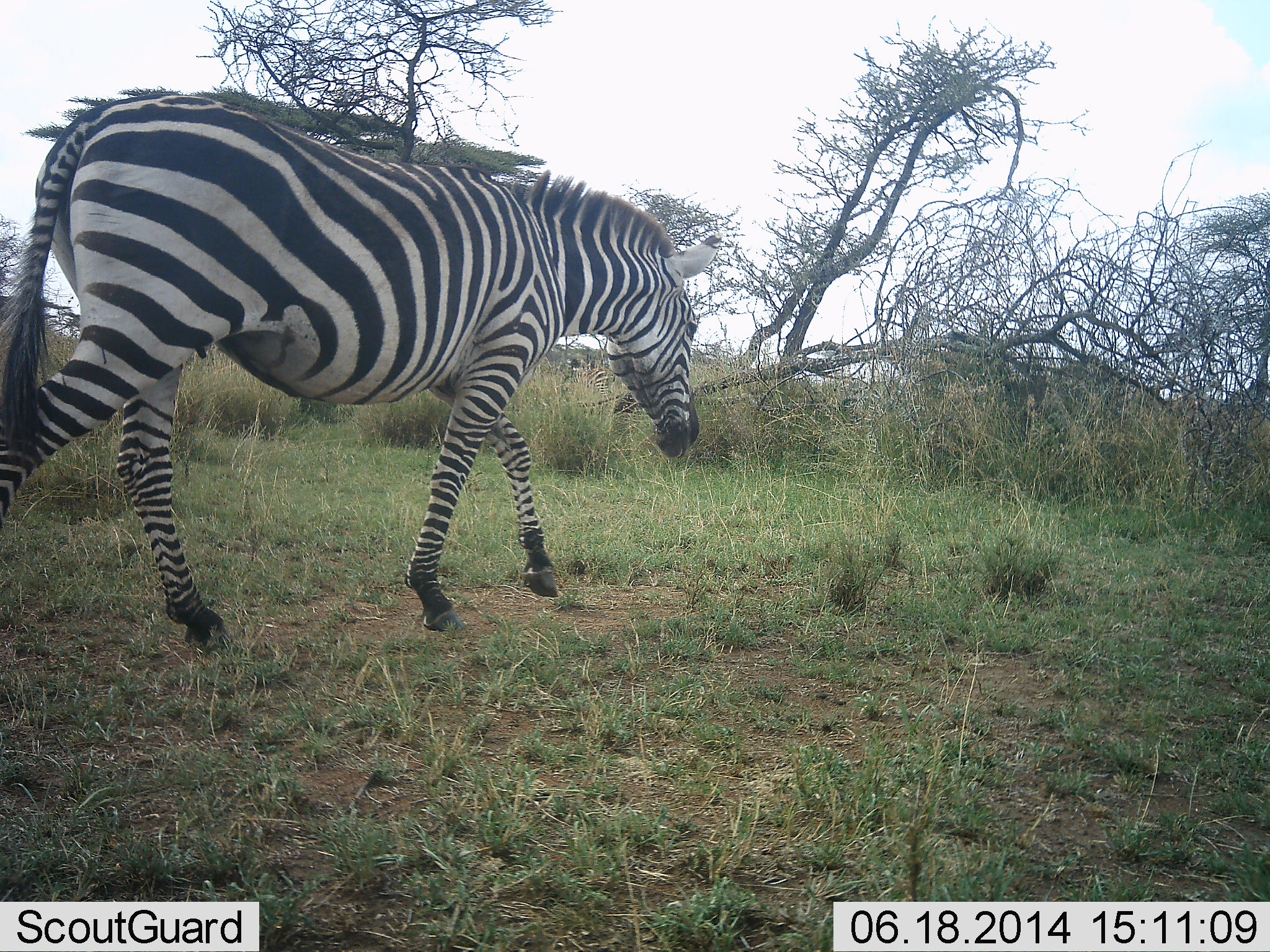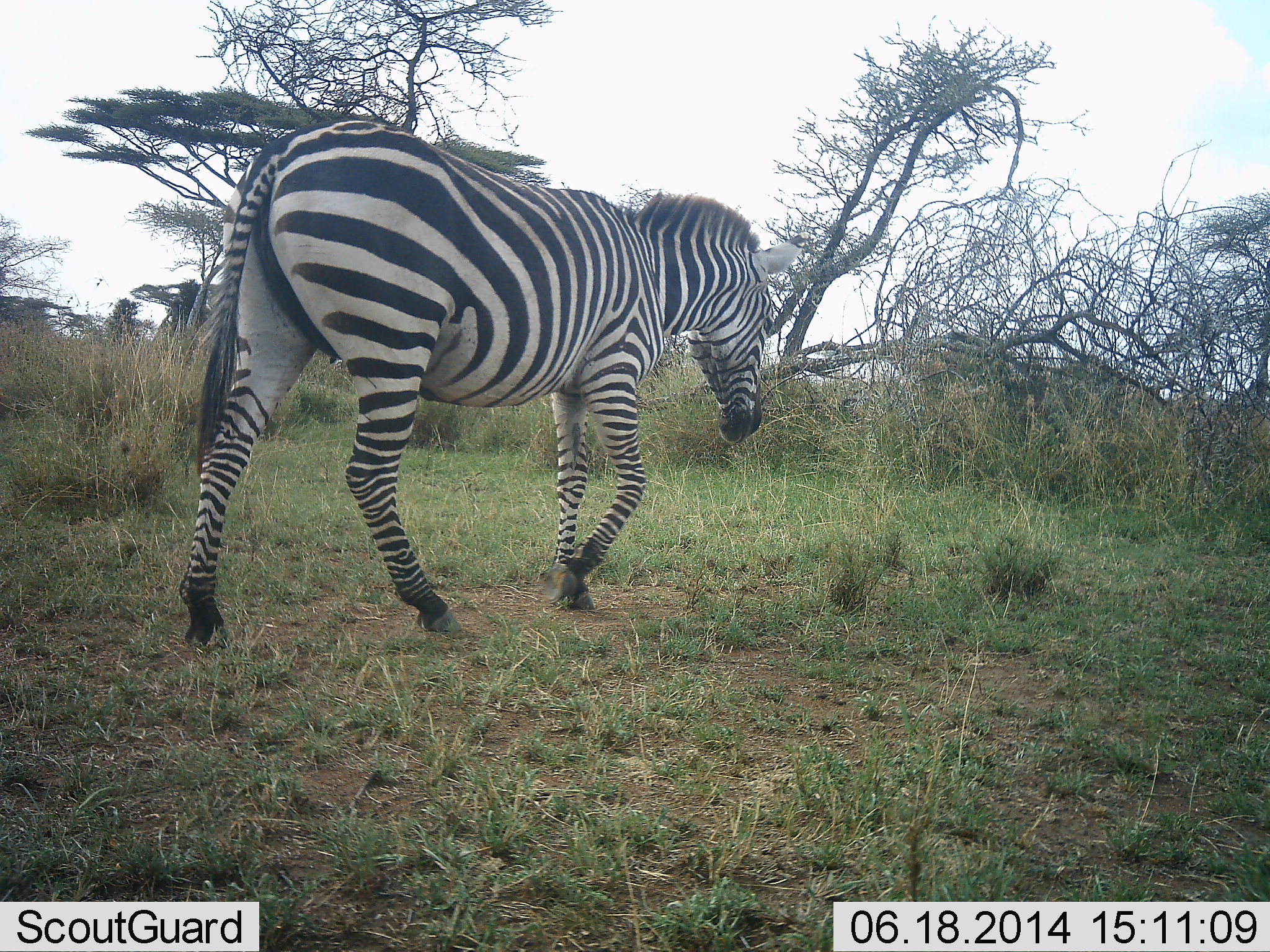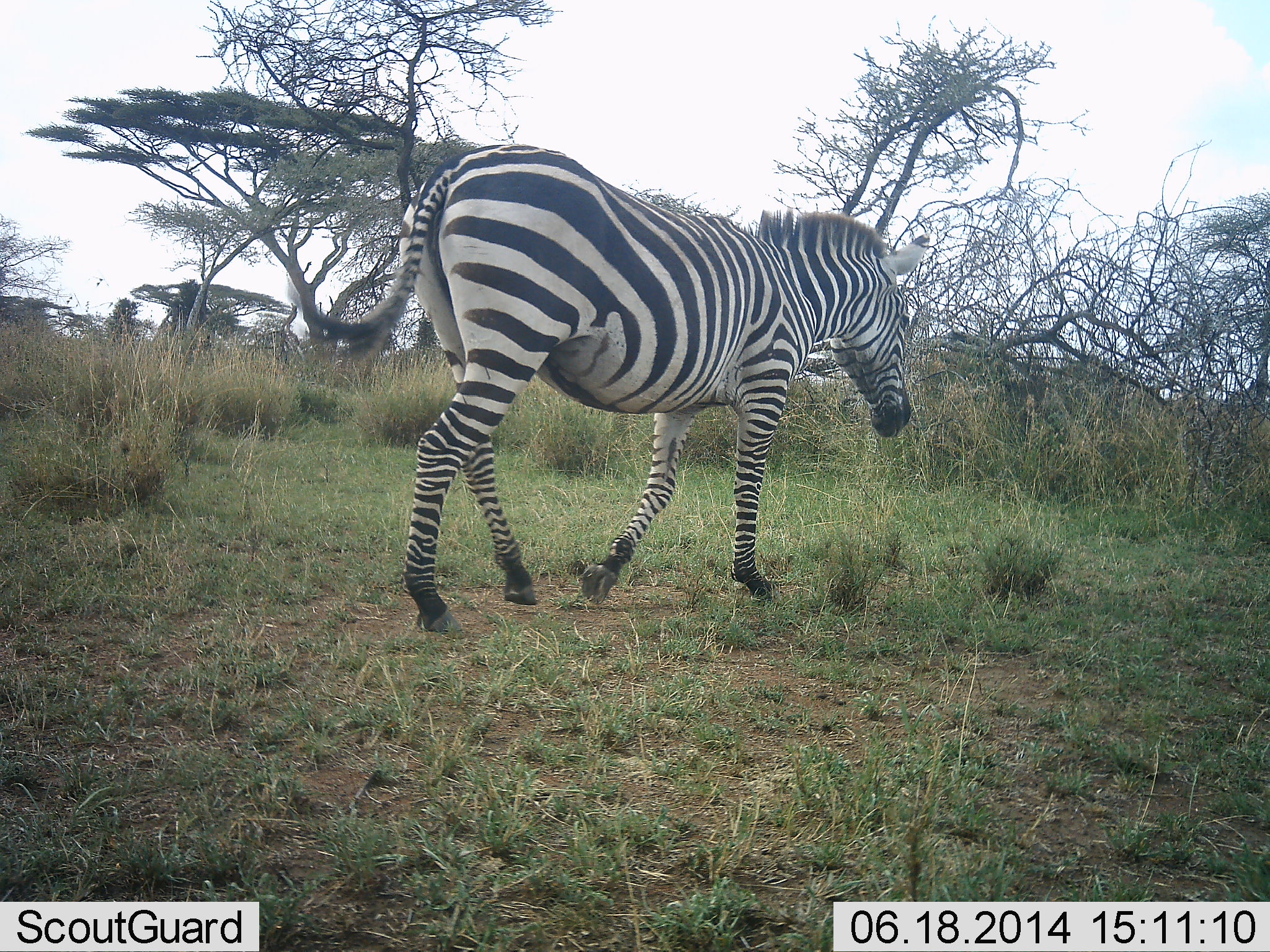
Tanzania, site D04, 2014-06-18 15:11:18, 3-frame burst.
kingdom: Animalia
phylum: Chordata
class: Mammalia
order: Perissodactyla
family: Equidae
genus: Equus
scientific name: Equus quagga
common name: plains zebra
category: zebra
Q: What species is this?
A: Zebra (plains zebra) (Equus quagga).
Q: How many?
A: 1.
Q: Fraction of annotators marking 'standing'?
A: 0%.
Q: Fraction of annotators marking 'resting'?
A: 0%.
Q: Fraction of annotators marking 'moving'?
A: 100%.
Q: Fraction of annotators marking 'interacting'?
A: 0%.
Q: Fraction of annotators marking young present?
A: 0%.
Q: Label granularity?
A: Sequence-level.